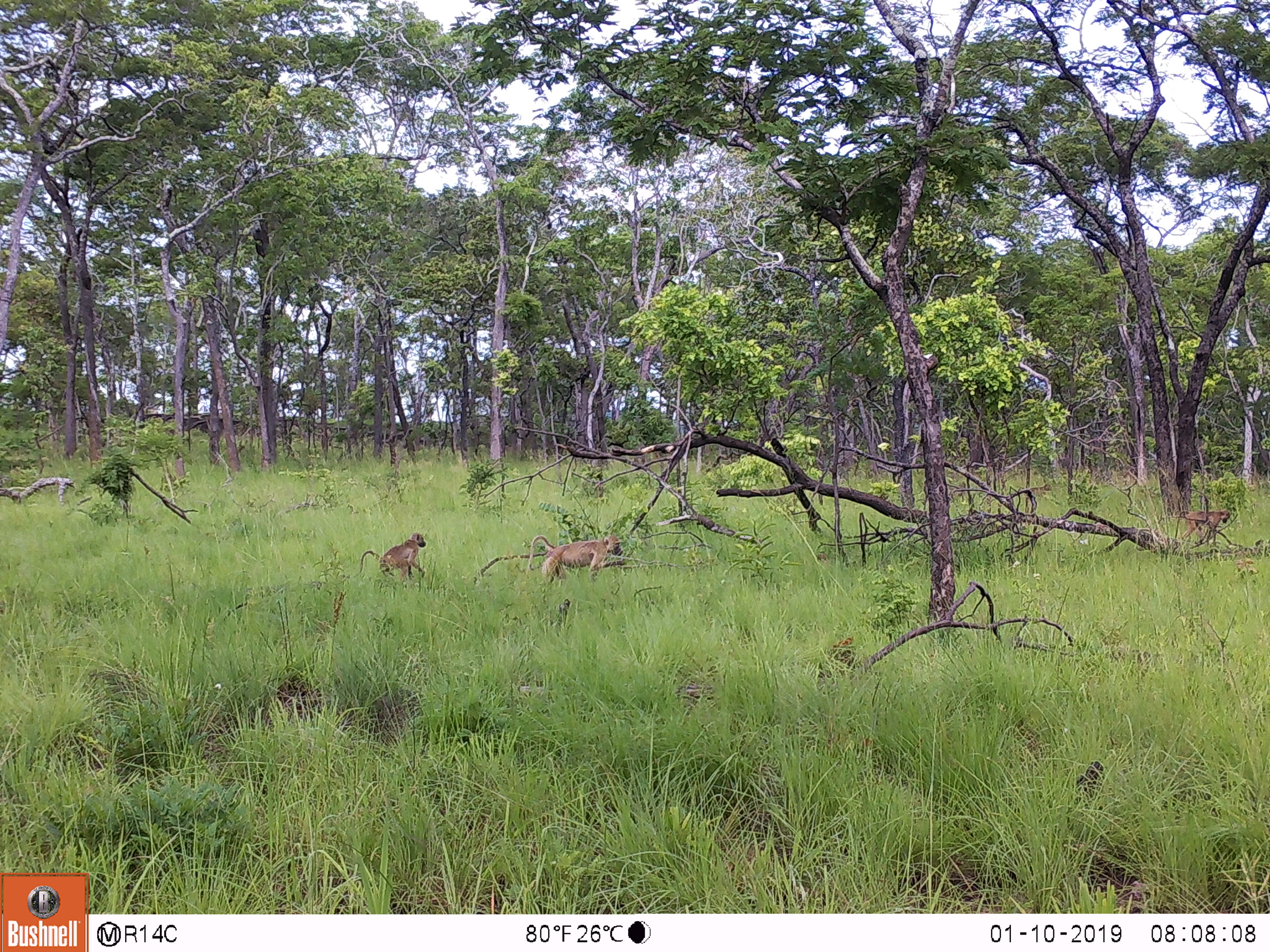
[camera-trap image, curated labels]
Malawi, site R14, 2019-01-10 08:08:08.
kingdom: Animalia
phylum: Chordata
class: Mammalia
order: Primates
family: Cercopithecidae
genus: Papio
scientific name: Papio cynocephalus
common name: yellow baboon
Yellow baboon (Papio cynocephalus), count 3.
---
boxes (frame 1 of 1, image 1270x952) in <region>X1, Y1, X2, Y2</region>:
yellow baboon: <region>523, 531, 627, 590</region>; <region>354, 527, 437, 587</region>; <region>1171, 507, 1233, 546</region>